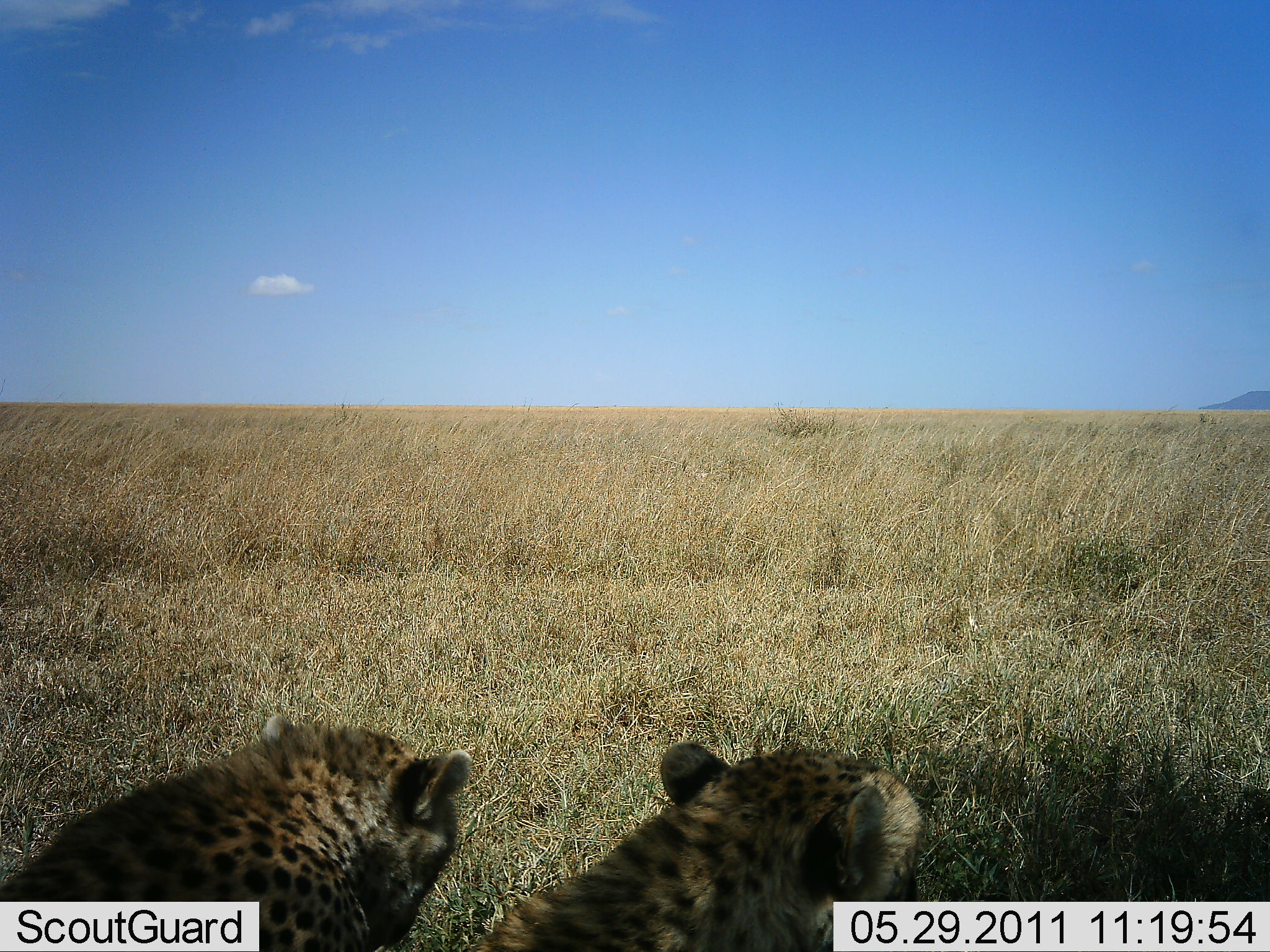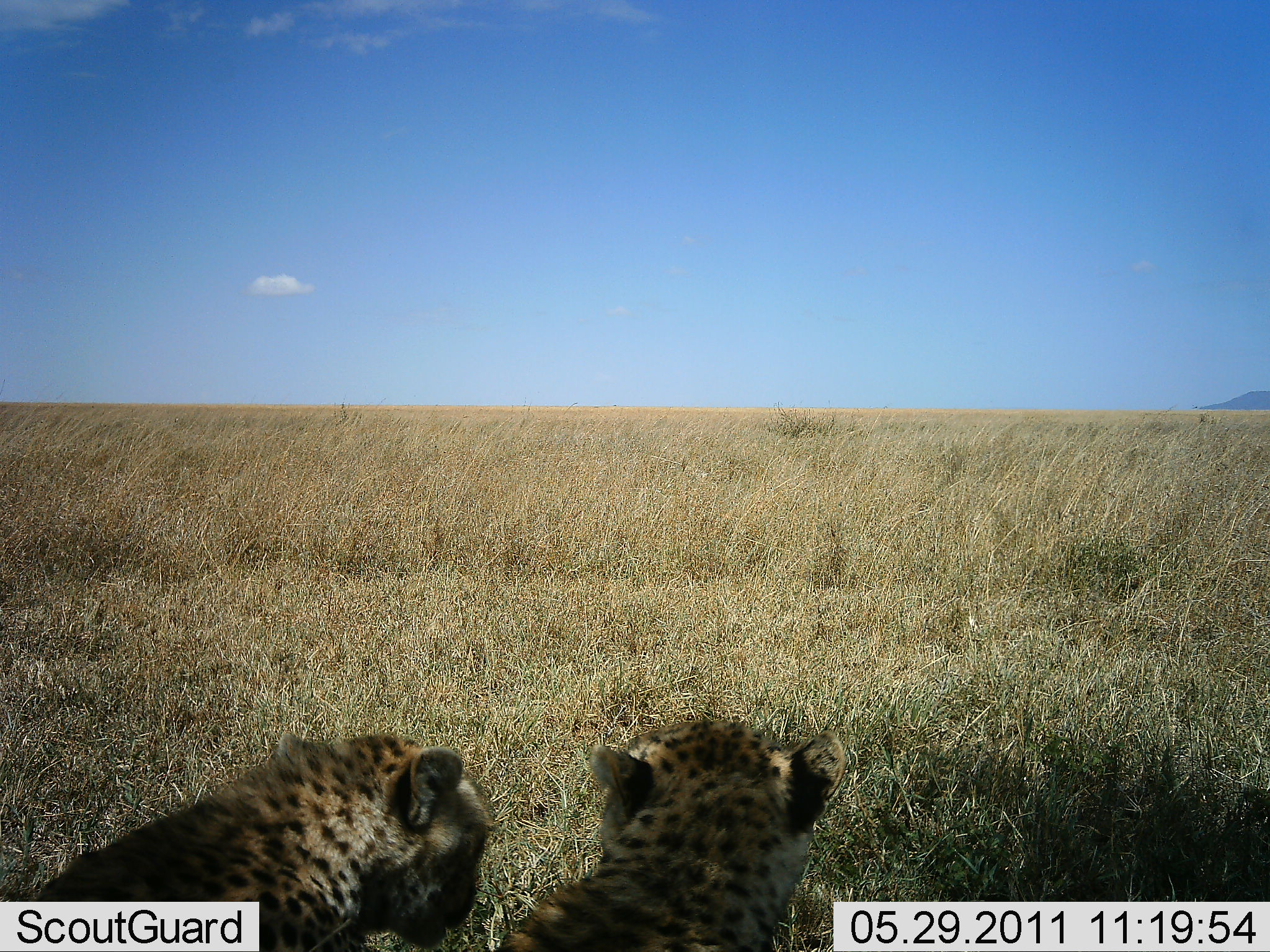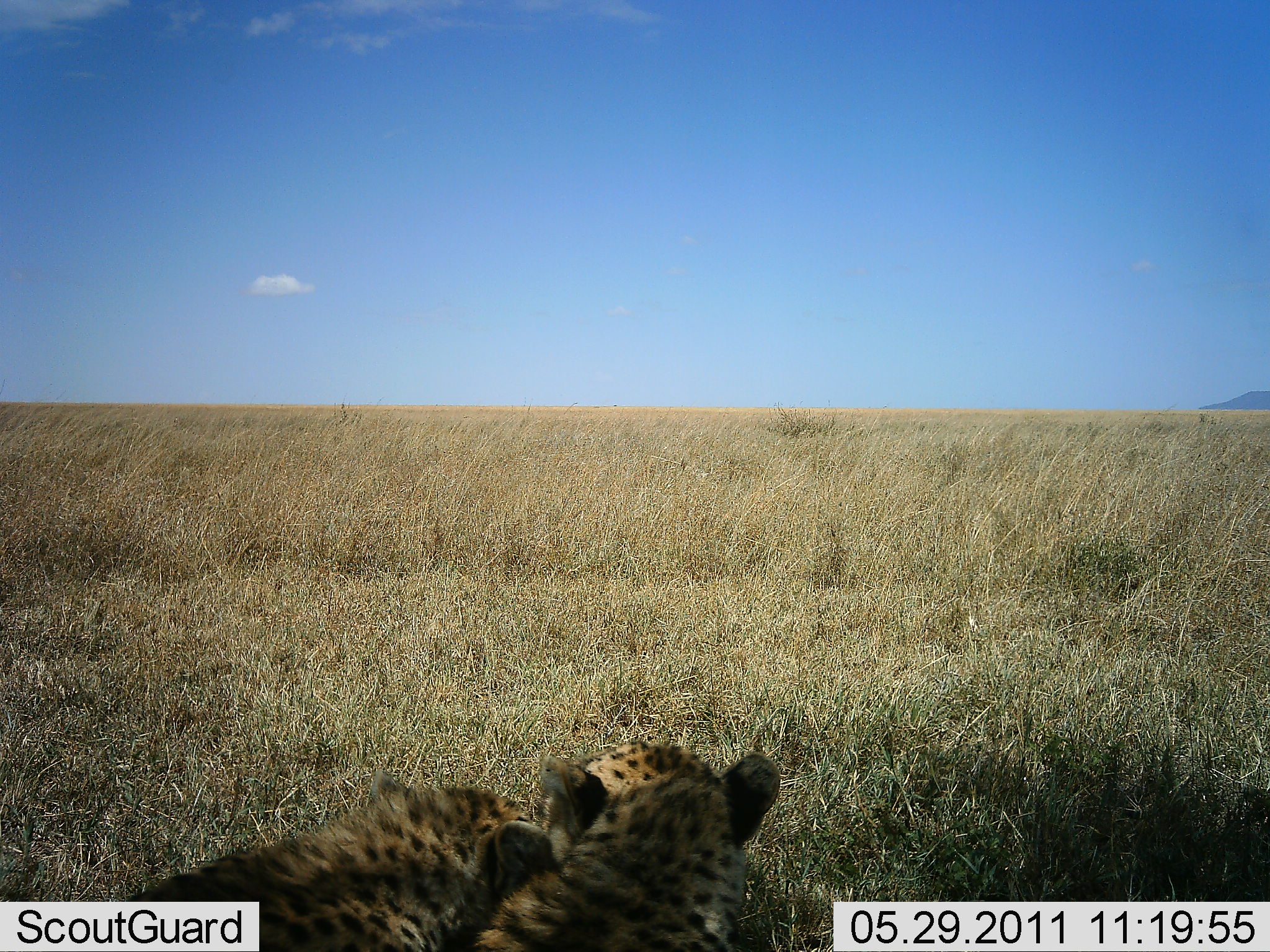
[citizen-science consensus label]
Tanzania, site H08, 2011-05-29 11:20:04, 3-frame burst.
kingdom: Animalia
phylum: Chordata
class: Mammalia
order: Carnivora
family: Felidae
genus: Acinonyx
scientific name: Acinonyx jubatus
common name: cheetah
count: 2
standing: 20%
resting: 60%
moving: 0%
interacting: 30%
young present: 60%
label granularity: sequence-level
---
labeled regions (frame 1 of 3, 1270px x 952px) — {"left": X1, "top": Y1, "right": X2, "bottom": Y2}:
animal: {"left": 0, "top": 715, "right": 469, "bottom": 951}; {"left": 471, "top": 739, "right": 924, "bottom": 952}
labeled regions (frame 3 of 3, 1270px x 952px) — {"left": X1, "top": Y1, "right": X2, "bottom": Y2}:
animal: {"left": 125, "top": 769, "right": 530, "bottom": 951}; {"left": 472, "top": 740, "right": 783, "bottom": 952}